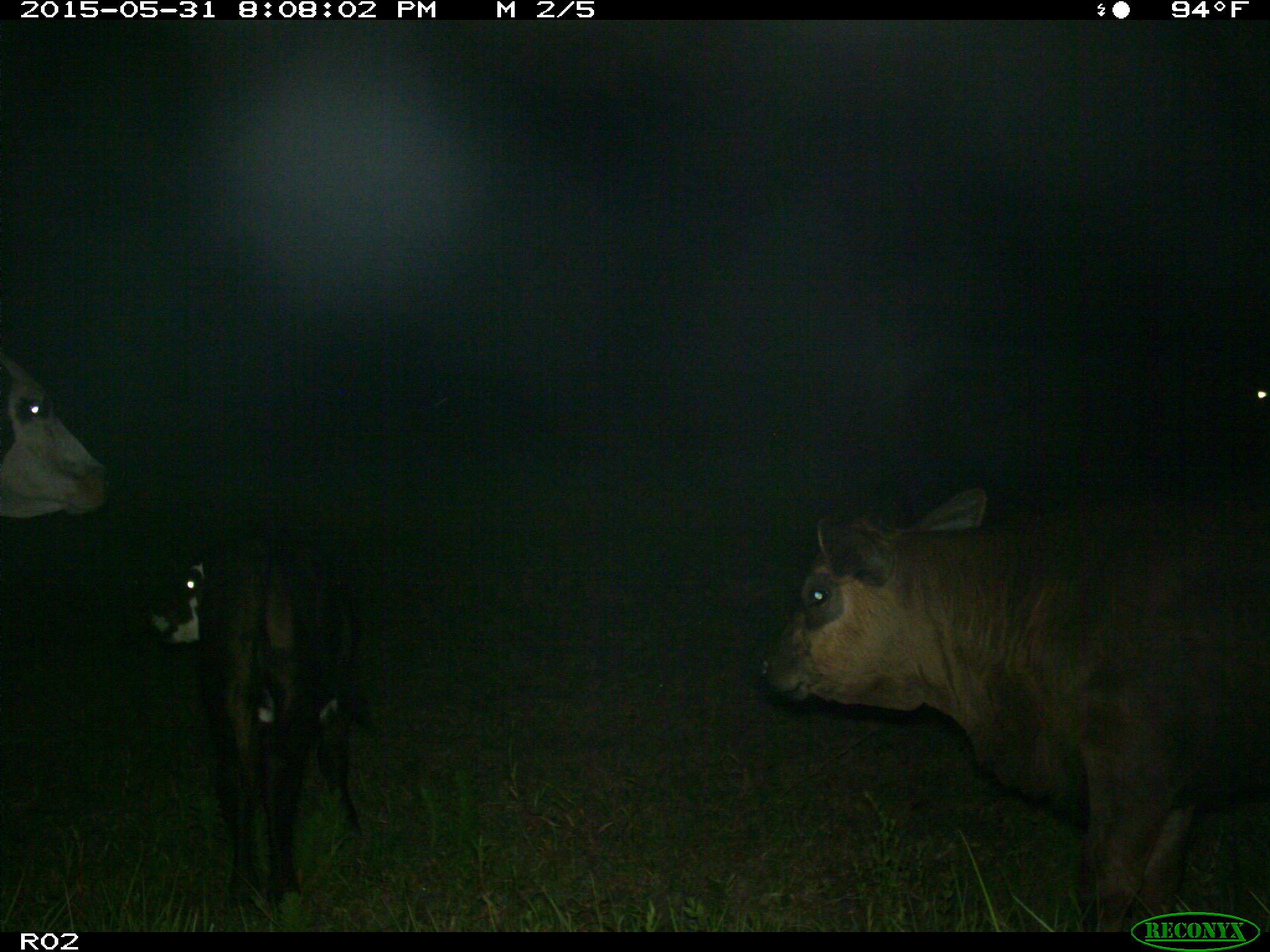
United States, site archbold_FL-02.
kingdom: Animalia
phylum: Chordata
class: Mammalia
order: Artiodactyla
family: Bovidae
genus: Bos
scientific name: Bos taurus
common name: domestic cow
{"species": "Bos taurus (domestic cow)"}